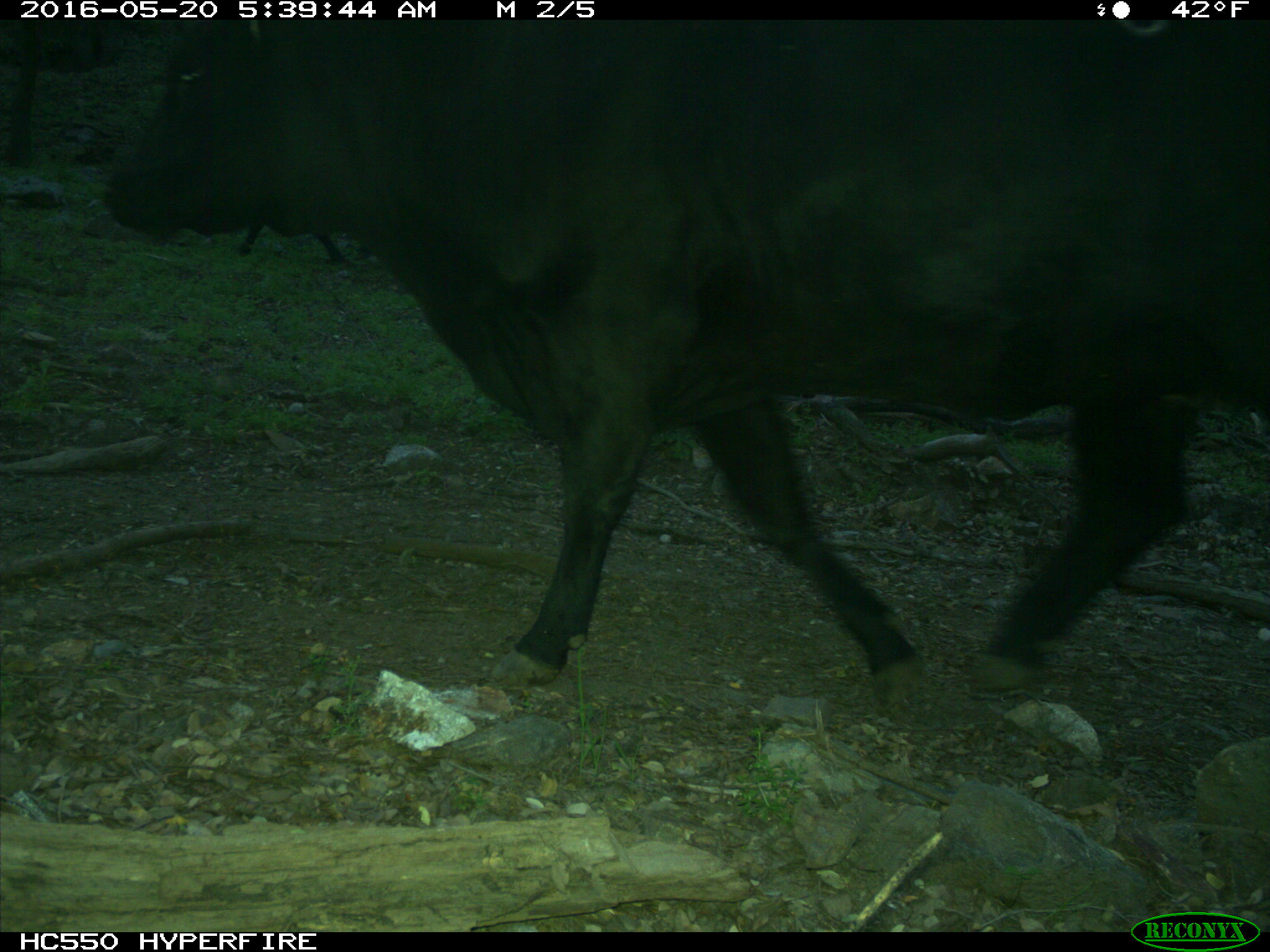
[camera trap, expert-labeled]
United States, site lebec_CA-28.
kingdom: Animalia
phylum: Chordata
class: Mammalia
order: Artiodactyla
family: Bovidae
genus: Bos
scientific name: Bos taurus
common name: domestic cow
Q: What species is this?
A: Bos taurus (domestic cow).